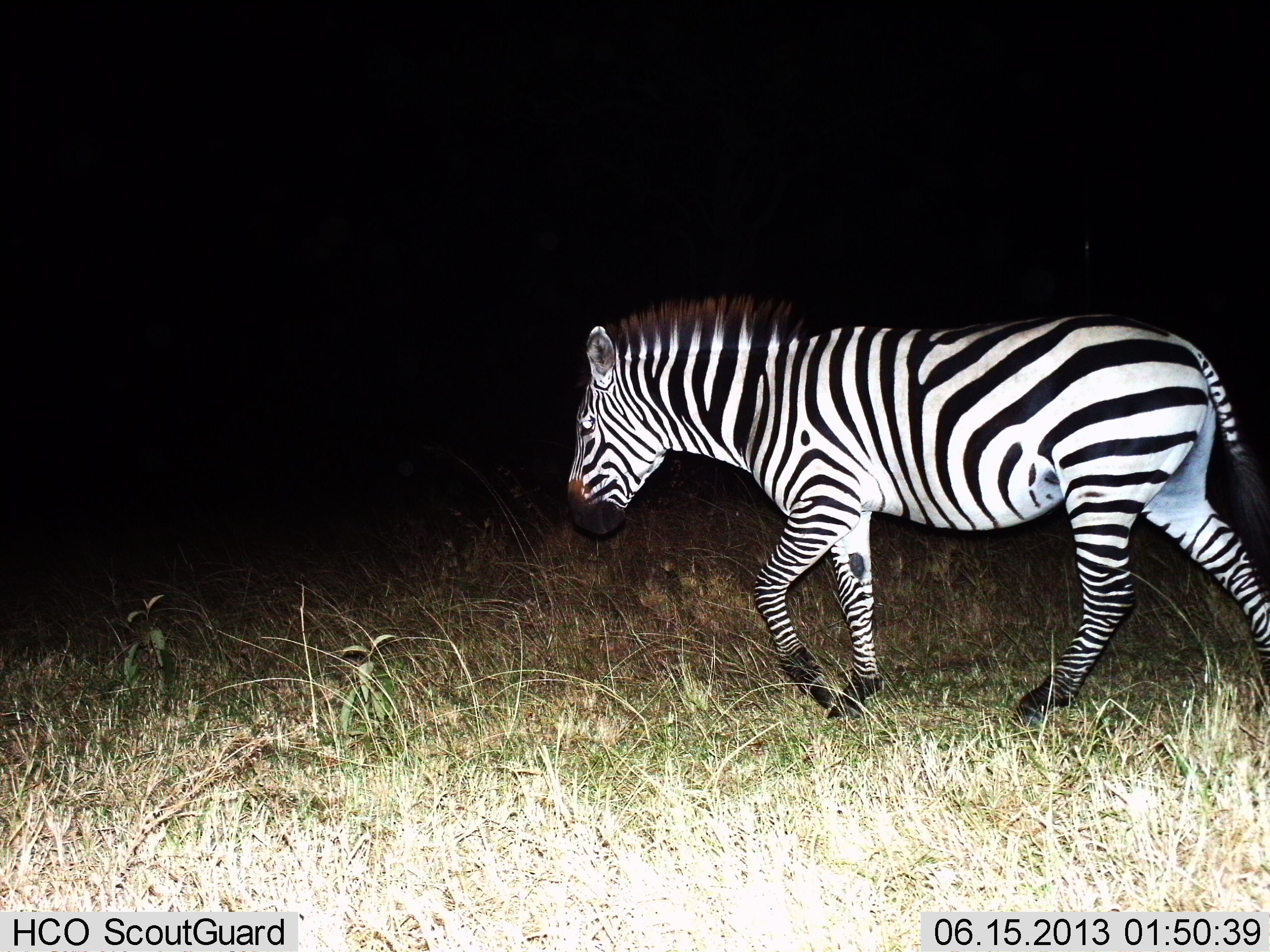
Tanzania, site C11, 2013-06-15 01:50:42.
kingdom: Animalia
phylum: Chordata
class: Mammalia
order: Perissodactyla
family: Equidae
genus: Equus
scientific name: Equus quagga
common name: plains zebra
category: zebra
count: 1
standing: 10%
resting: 0%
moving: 100%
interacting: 0%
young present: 0%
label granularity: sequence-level